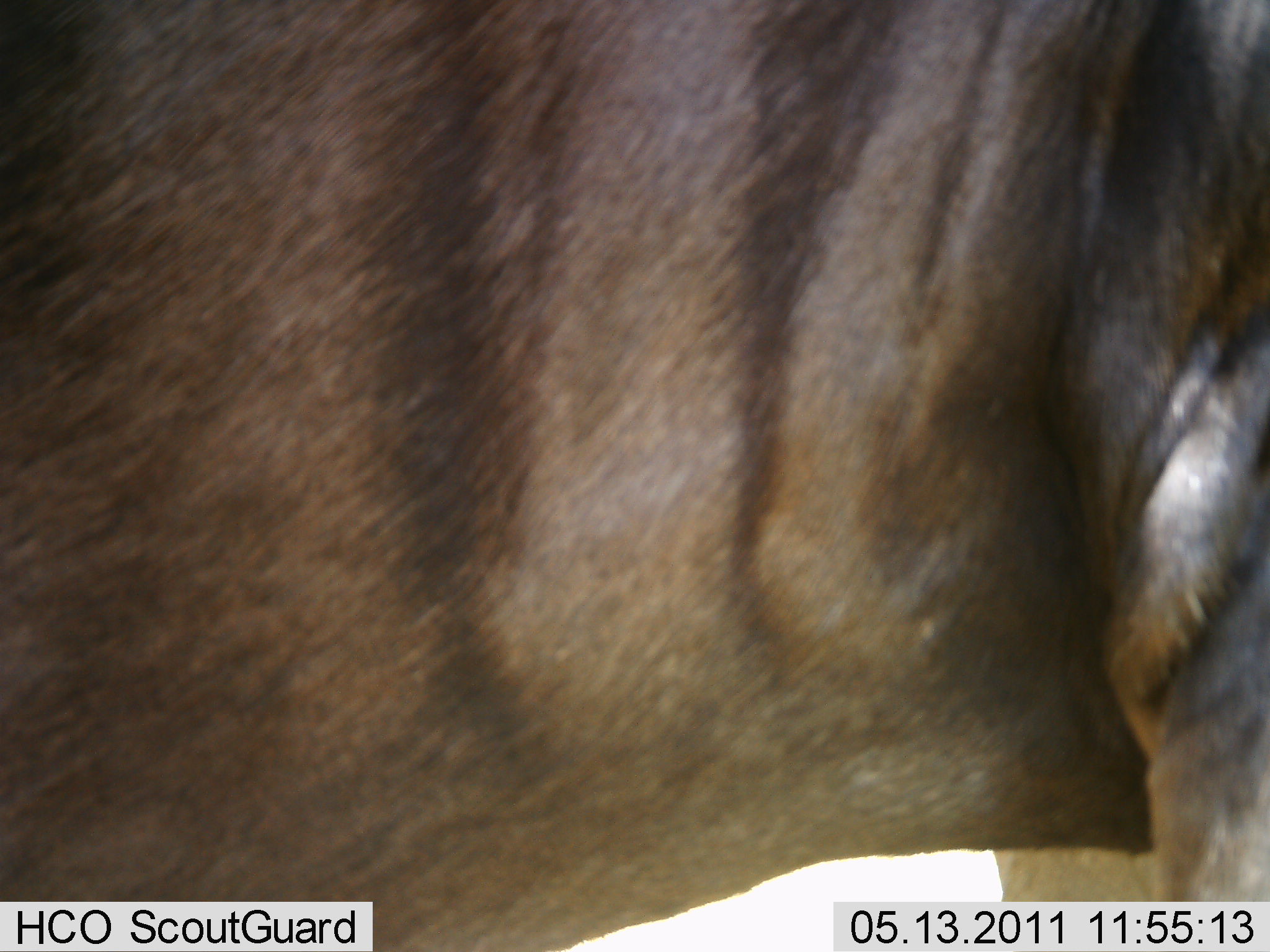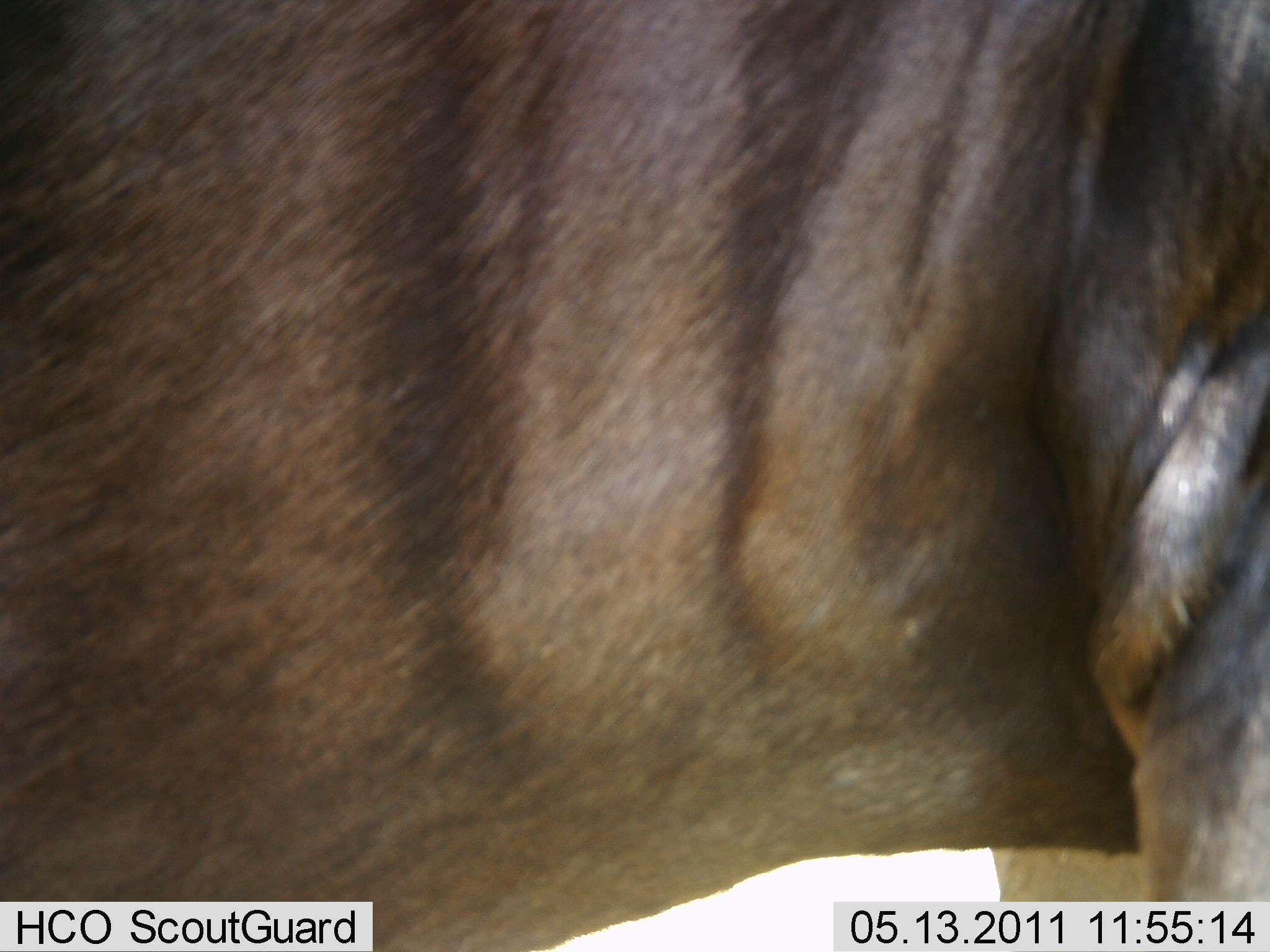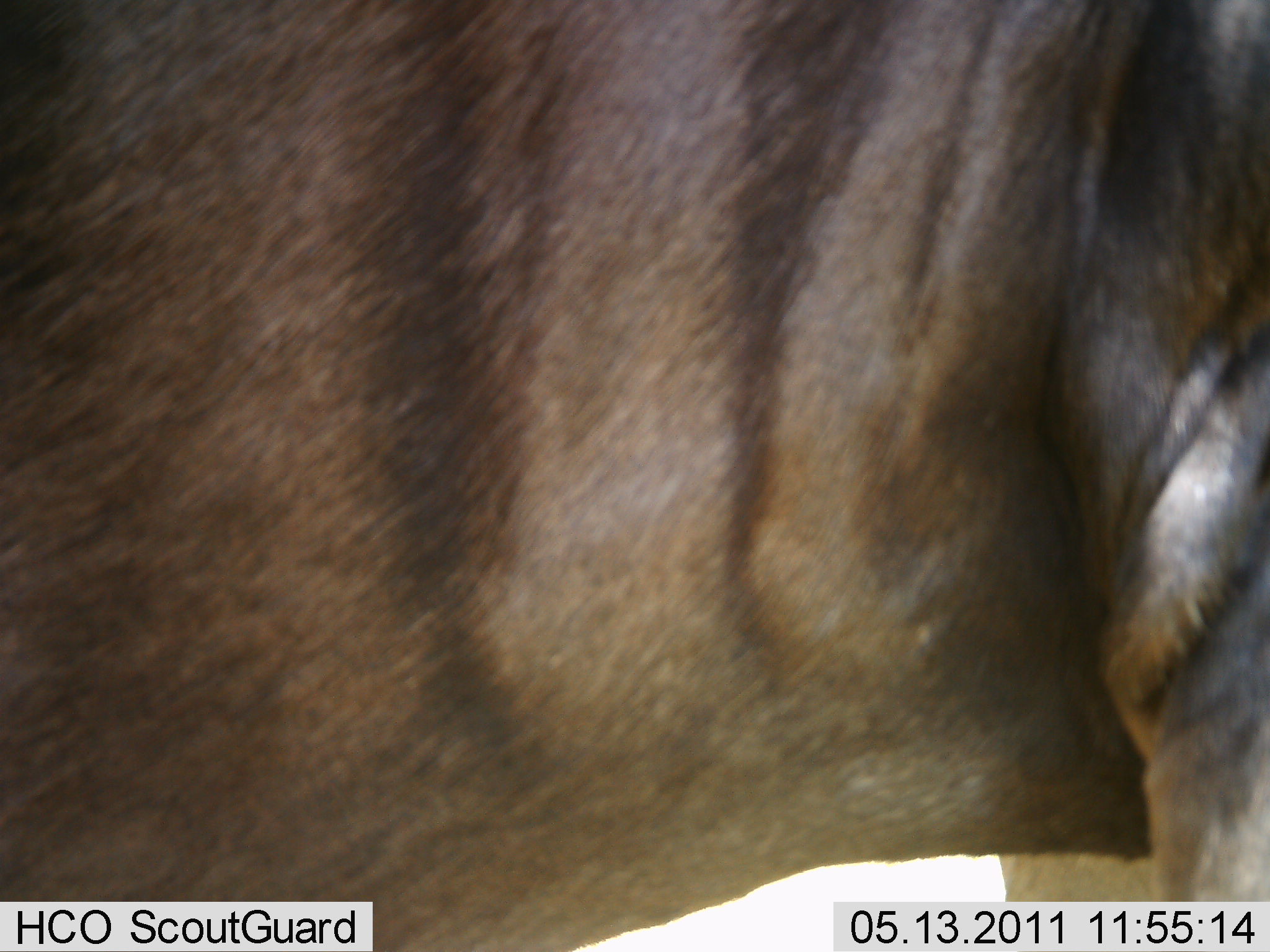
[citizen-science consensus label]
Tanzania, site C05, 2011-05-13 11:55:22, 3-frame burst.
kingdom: Animalia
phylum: Chordata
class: Mammalia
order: Artiodactyla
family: Bovidae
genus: Connochaetes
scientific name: Connochaetes taurinus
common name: blue wildebeest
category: wildebeest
Wildebeest (blue wildebeest) (Connochaetes taurinus), count 1. Behavior (volunteer vote fractions): standing 100%, resting 0%, moving 0%, interacting 0%. Young present (vote fraction): 0%. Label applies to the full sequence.